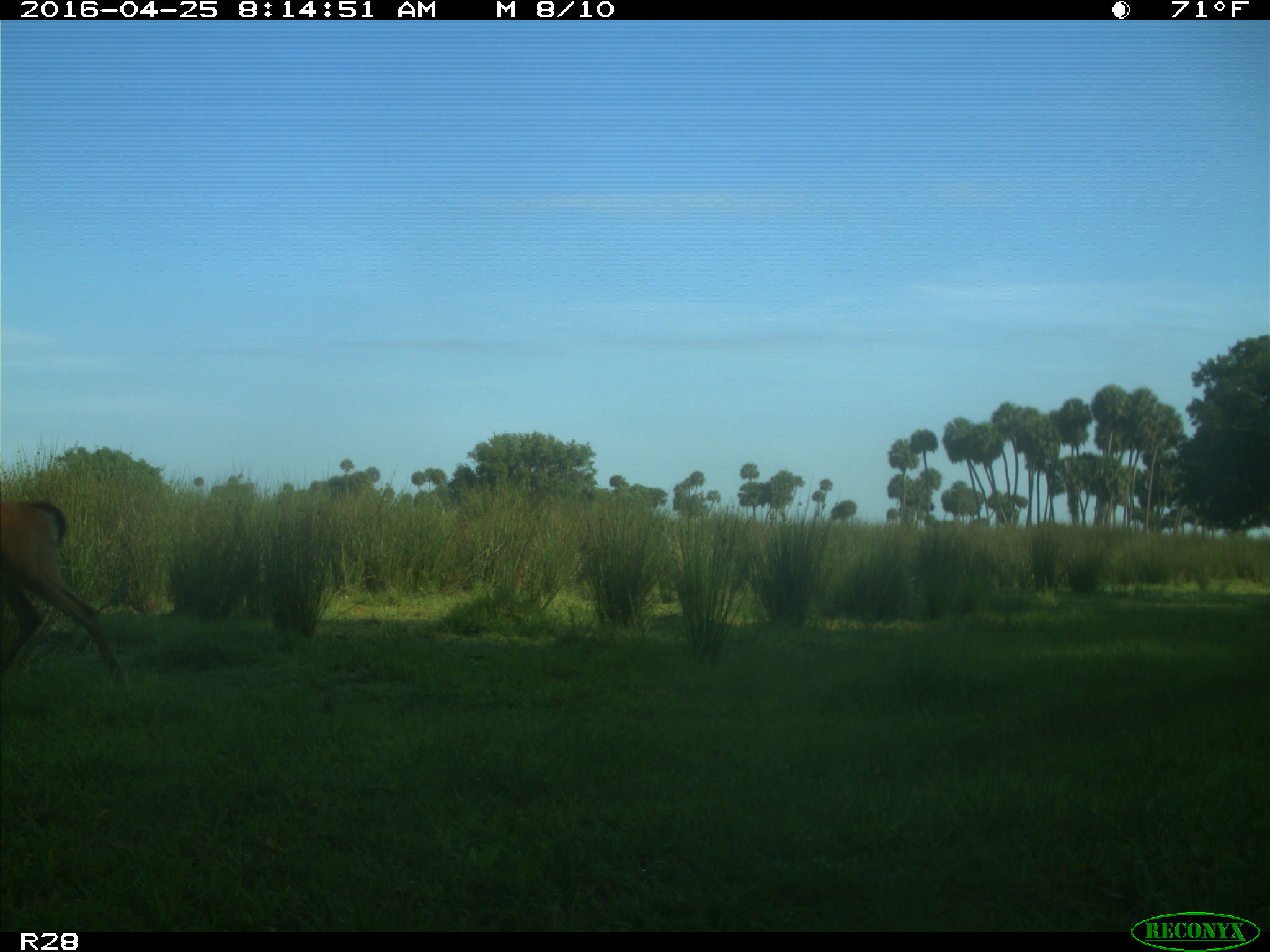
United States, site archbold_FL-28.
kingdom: Animalia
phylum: Chordata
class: Mammalia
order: Artiodactyla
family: Cervidae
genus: Odocoileus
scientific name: Odocoileus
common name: deer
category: unidentified deer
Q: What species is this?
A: Unidentified deer (deer) (Odocoileus).